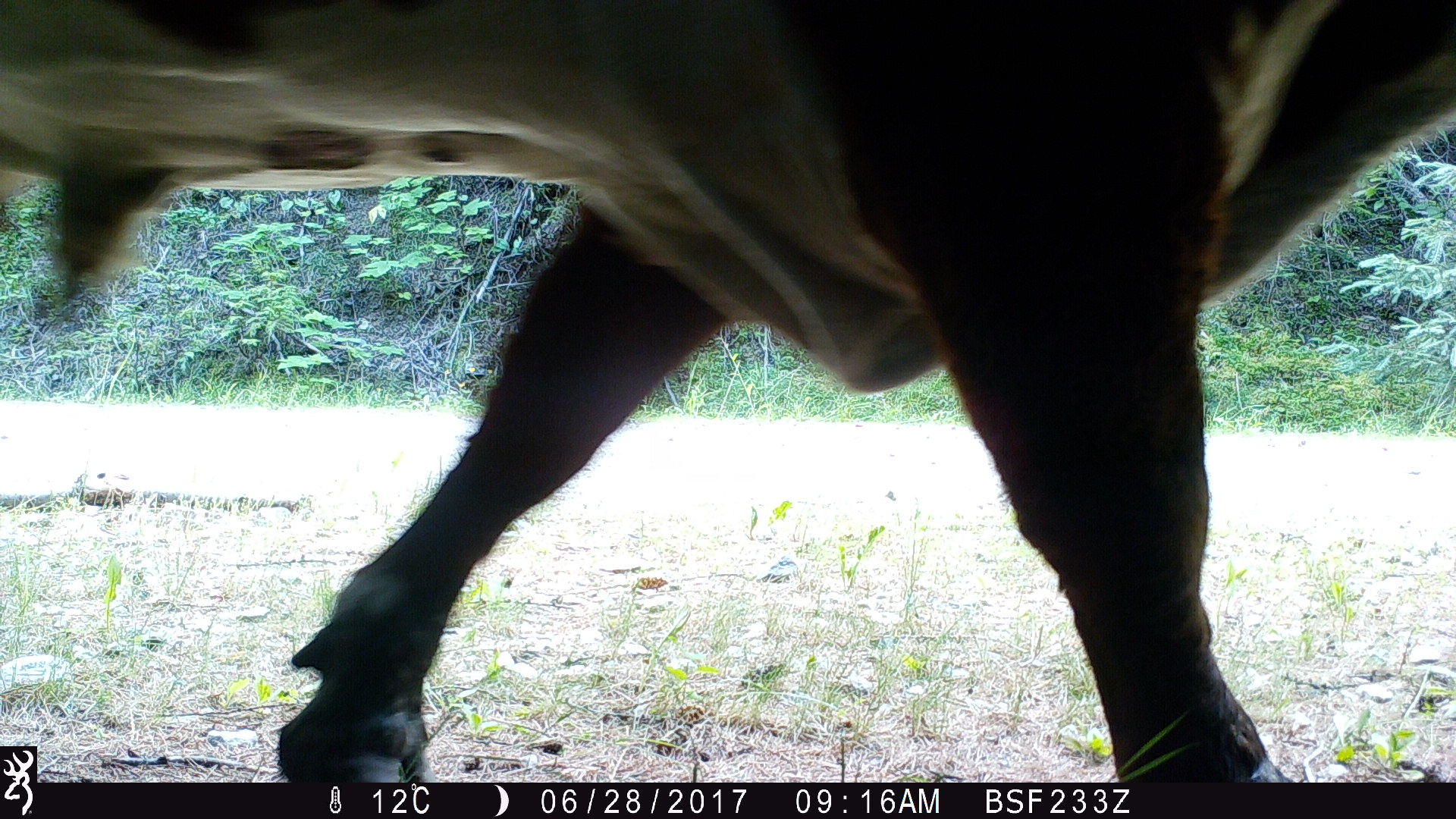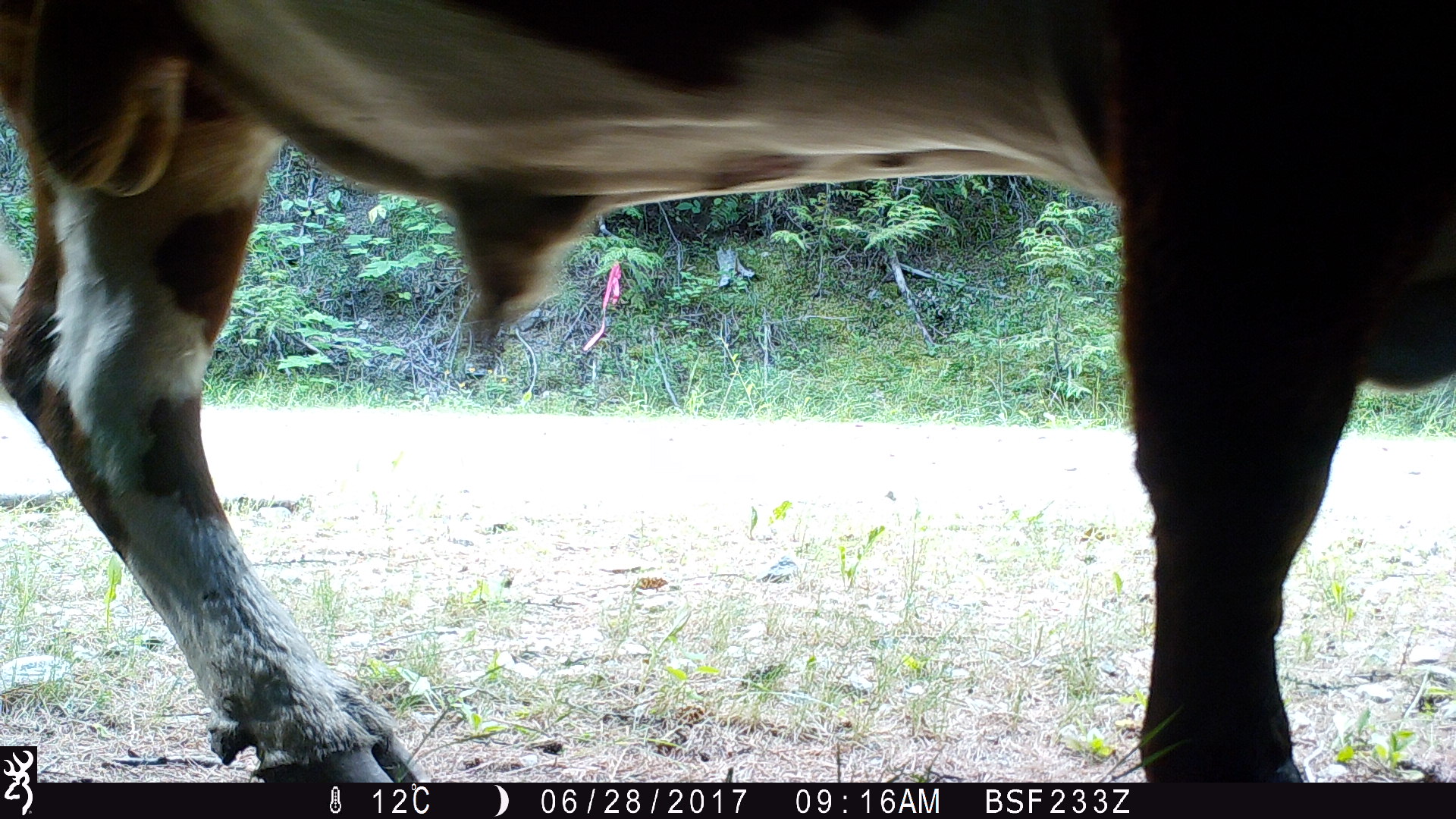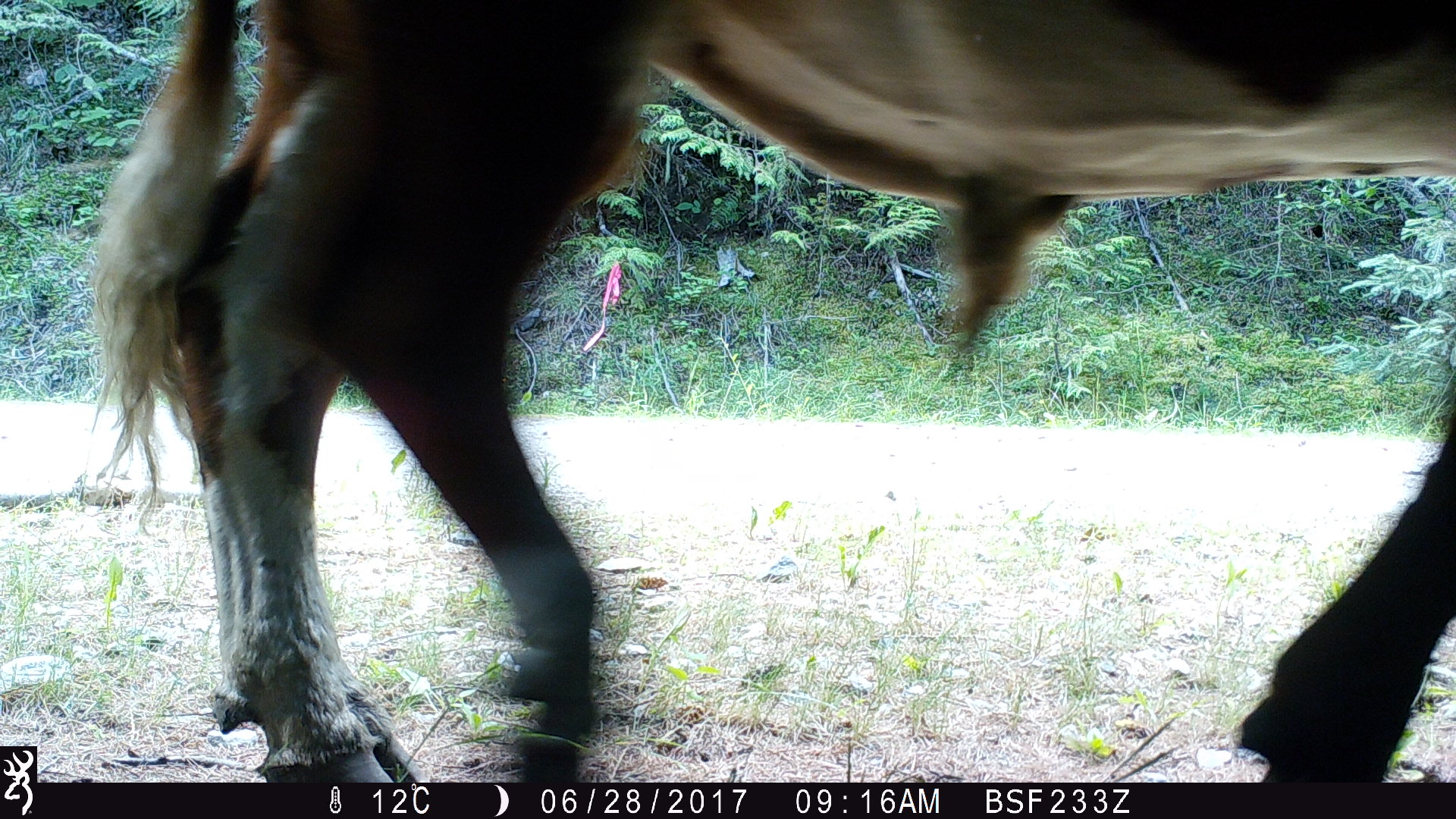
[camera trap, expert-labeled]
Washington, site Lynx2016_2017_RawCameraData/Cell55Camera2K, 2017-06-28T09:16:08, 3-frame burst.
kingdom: Animalia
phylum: Chordata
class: Mammalia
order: Artiodactyla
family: Bovidae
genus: Bos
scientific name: Bos taurus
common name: domestic cattle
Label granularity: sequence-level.